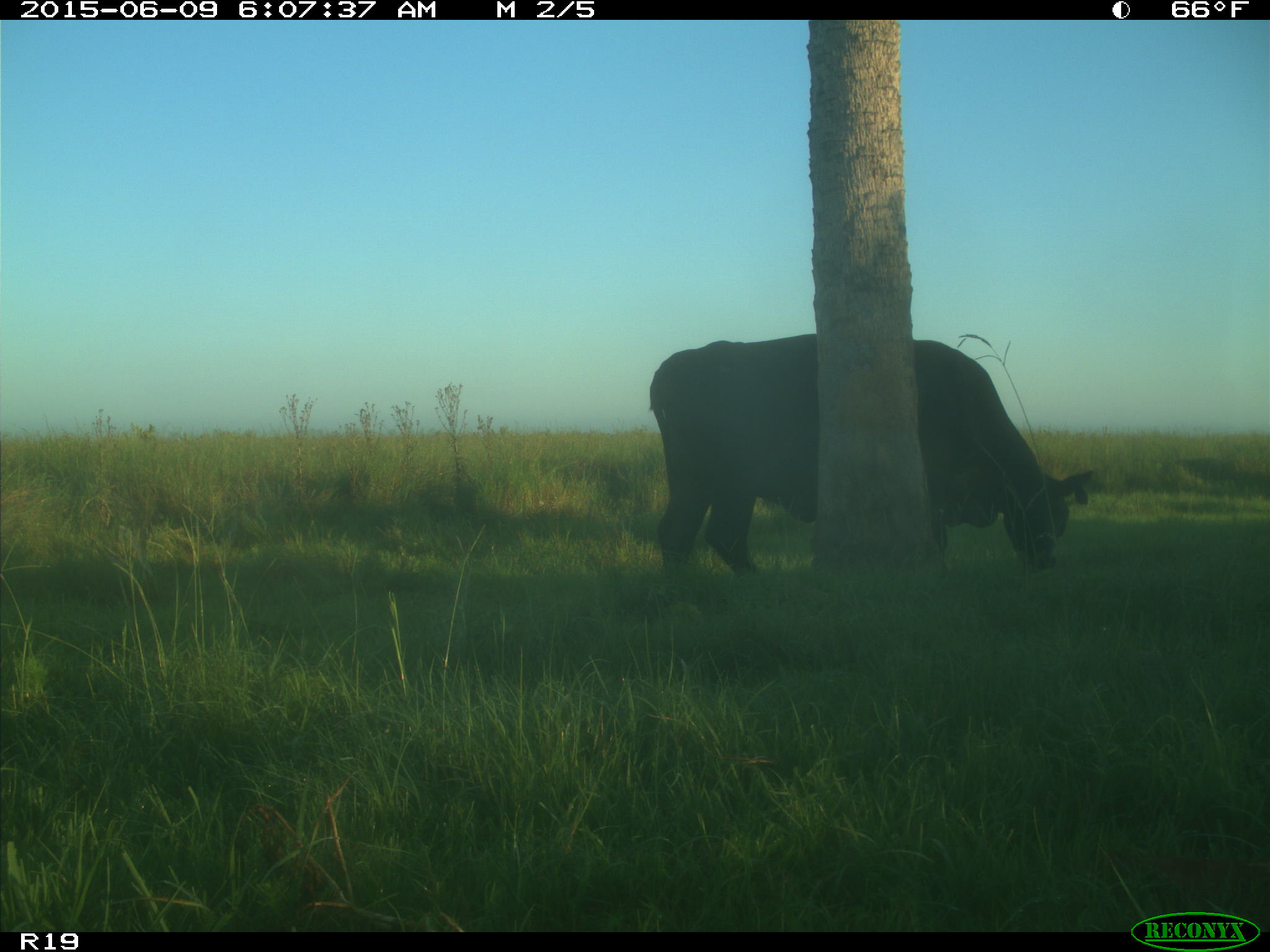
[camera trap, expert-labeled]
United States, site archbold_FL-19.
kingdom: Animalia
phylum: Chordata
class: Mammalia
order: Artiodactyla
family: Bovidae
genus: Bos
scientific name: Bos taurus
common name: domestic cow